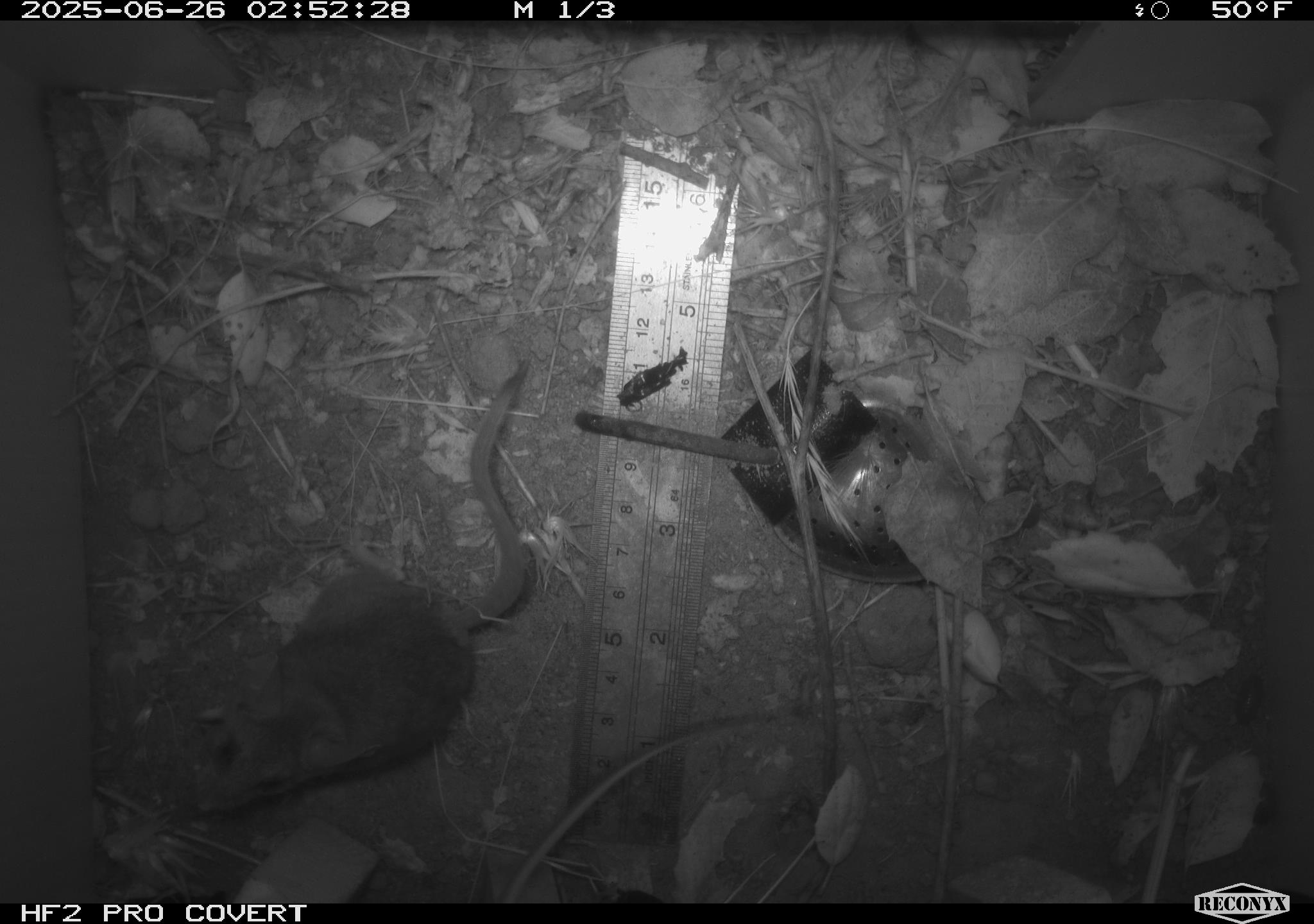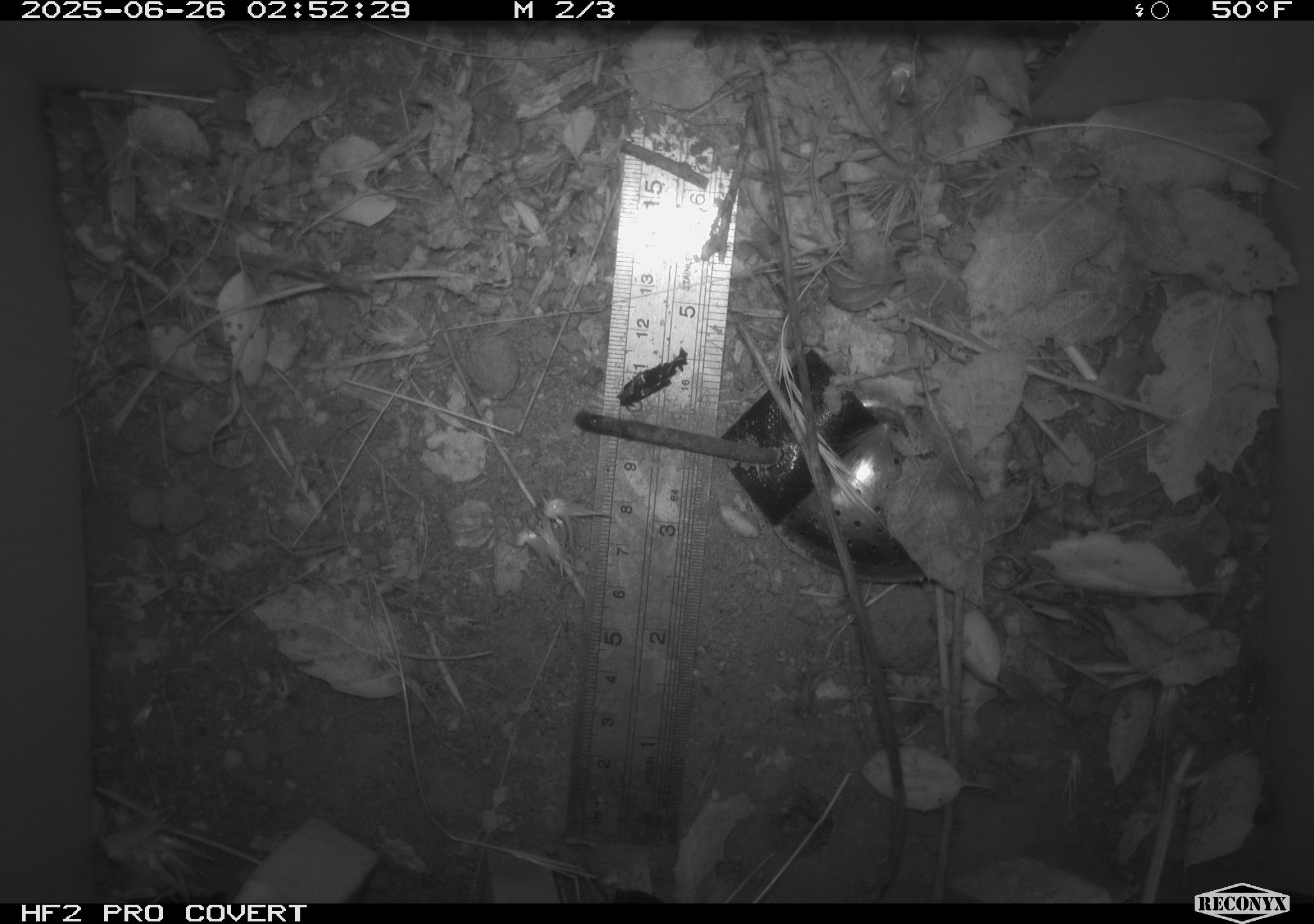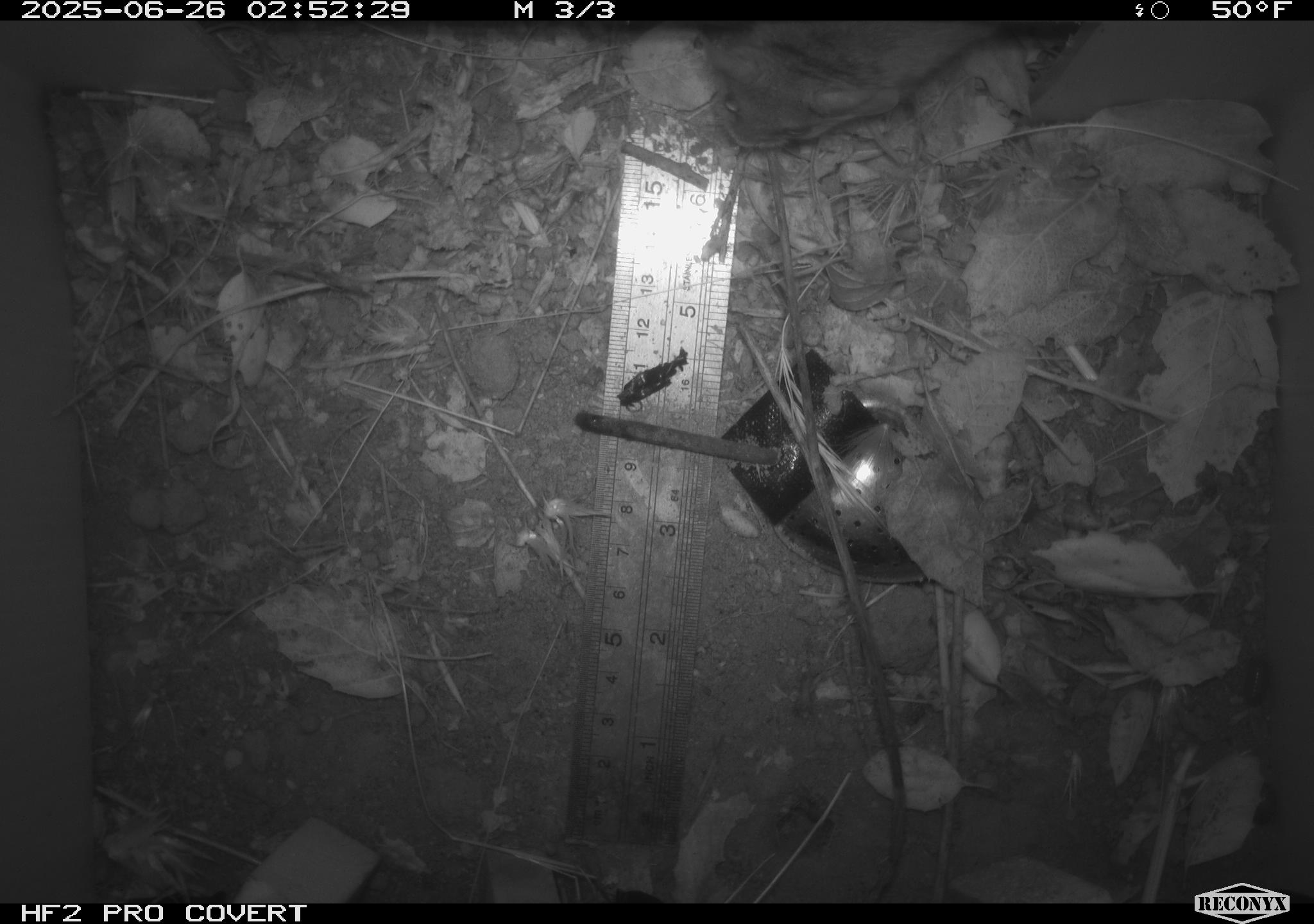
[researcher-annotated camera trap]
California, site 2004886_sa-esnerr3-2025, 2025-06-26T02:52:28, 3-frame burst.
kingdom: Animalia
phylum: Chordata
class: Mammalia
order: Rodentia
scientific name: Rodentia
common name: rodent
Rodent (Rodentia).